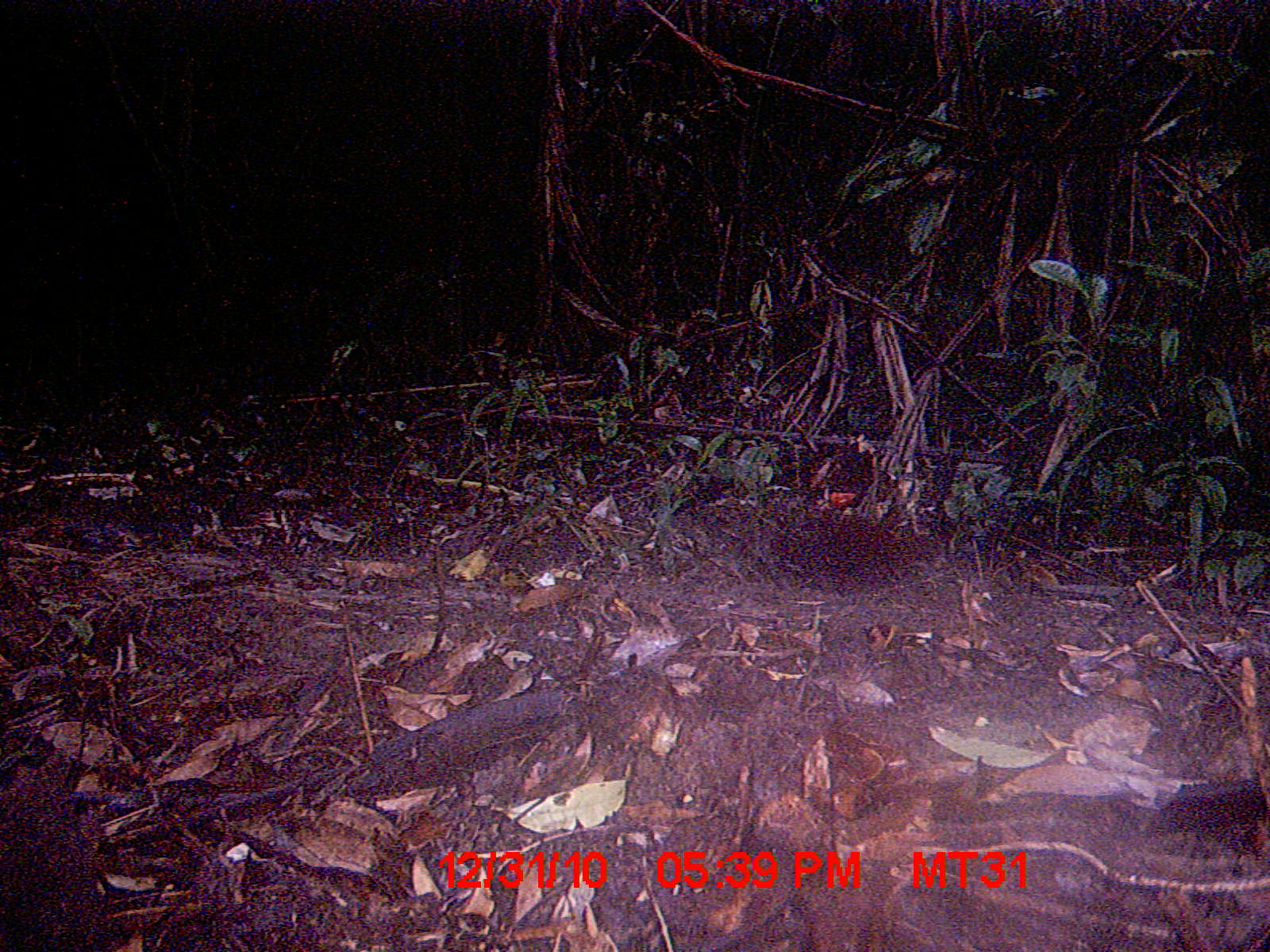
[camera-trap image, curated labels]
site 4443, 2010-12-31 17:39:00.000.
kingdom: Animalia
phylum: Chordata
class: Aves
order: Gruiformes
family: Sarothruridae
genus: Mentocrex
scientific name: Mentocrex kioloides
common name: madagascar wood rail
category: canirallus kioloides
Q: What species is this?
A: Canirallus kioloides (madagascar wood rail) (Mentocrex kioloides).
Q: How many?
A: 1.